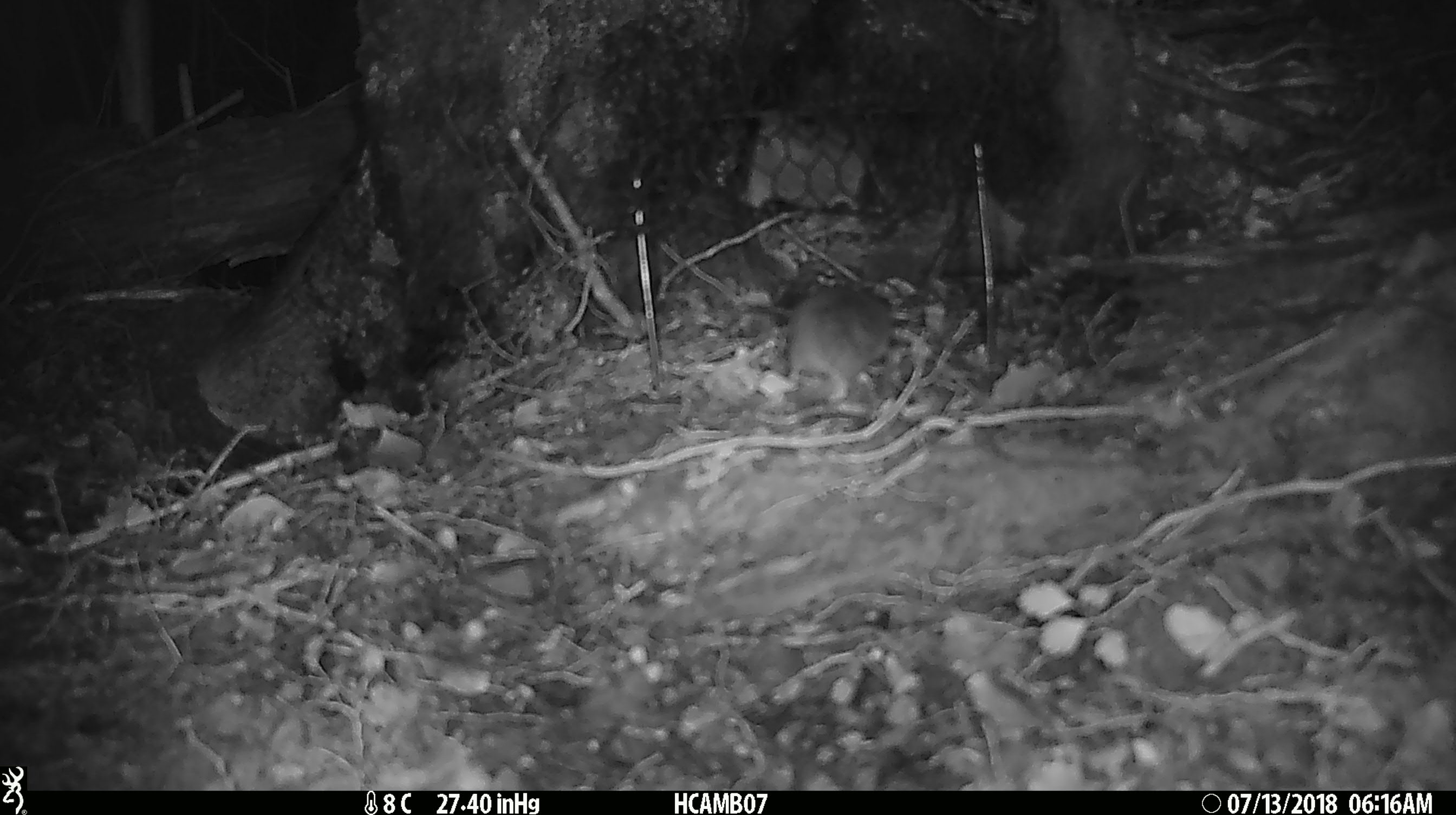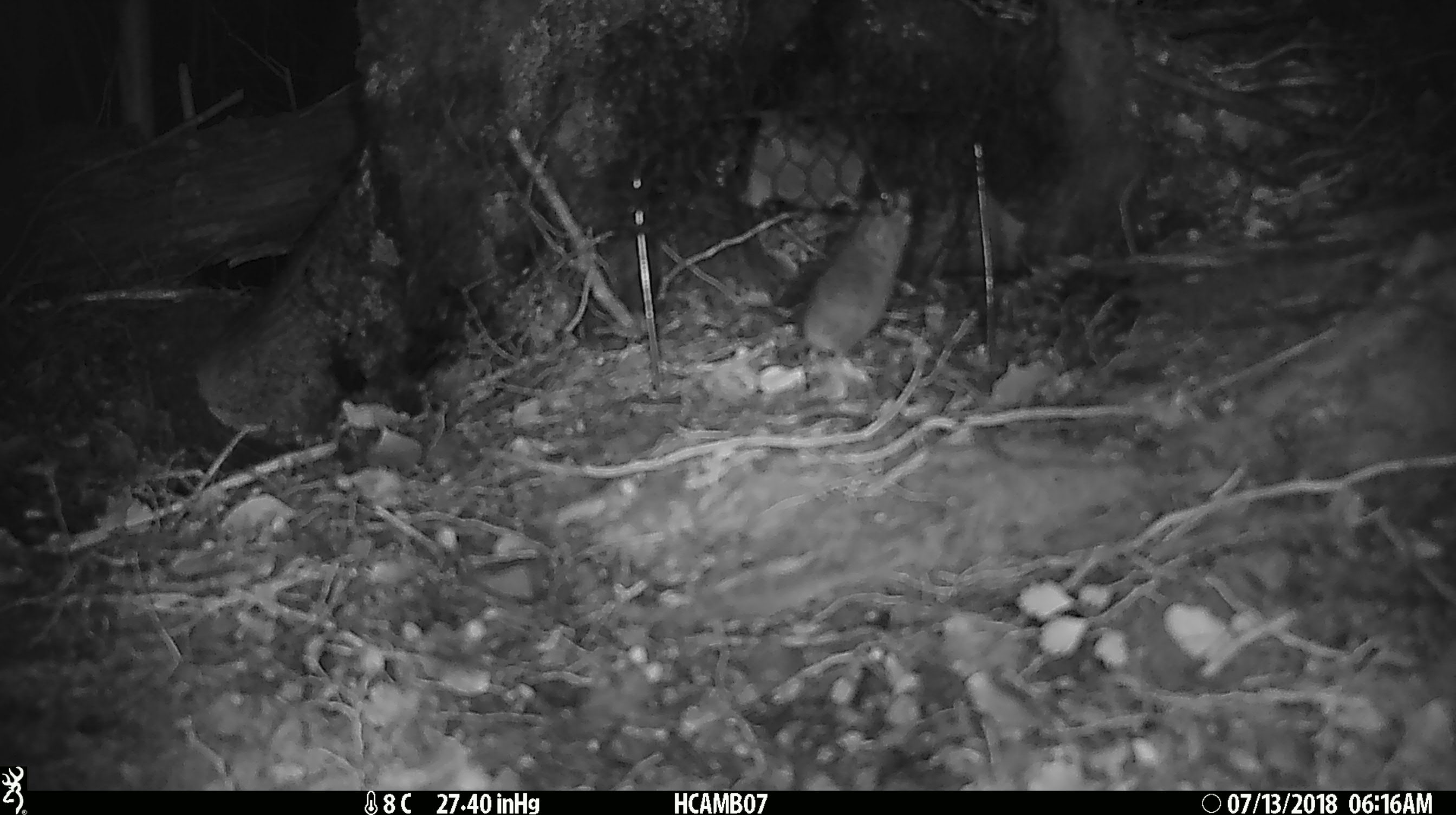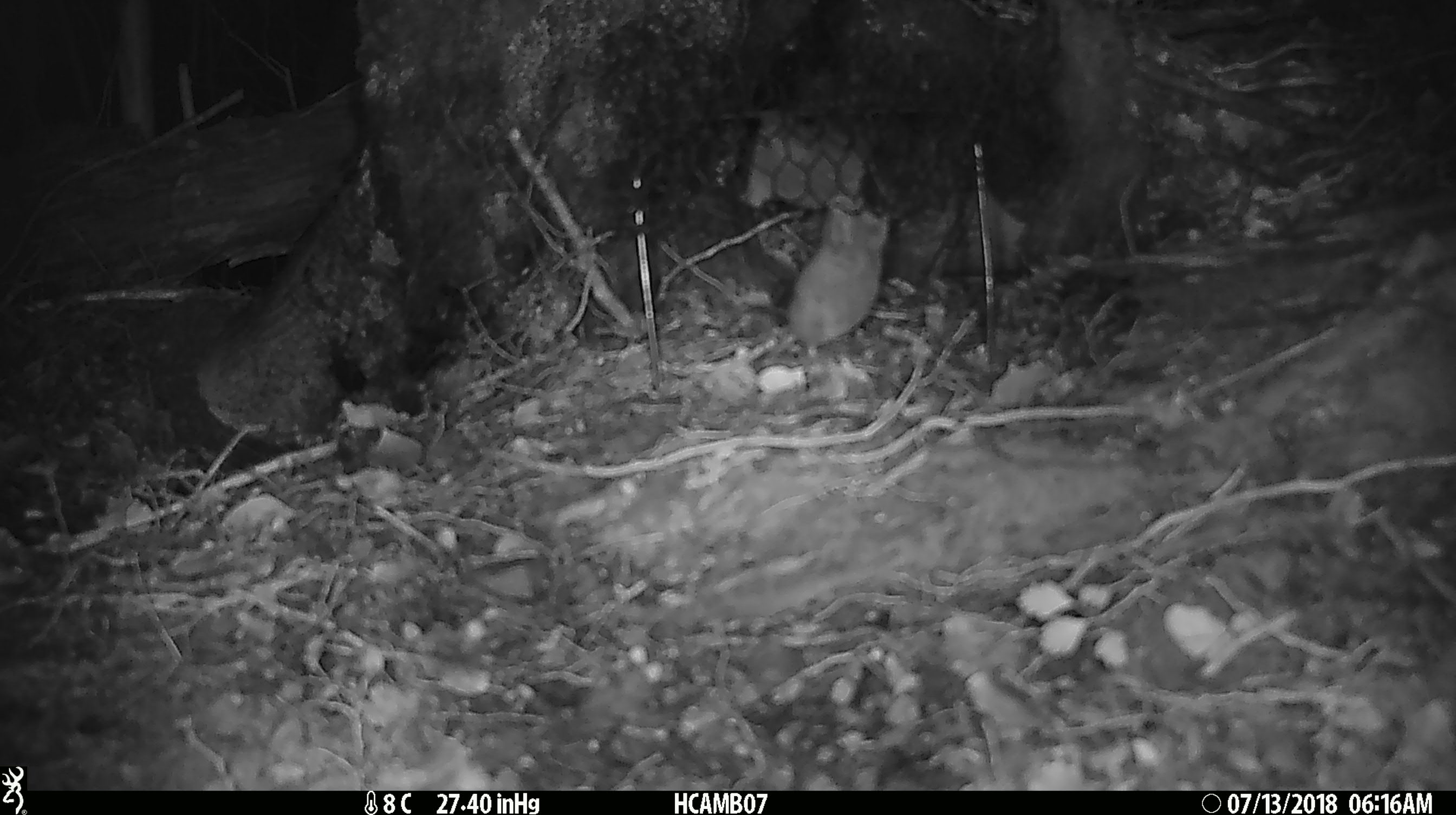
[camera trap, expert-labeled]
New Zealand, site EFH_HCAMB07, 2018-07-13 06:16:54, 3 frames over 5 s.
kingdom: Animalia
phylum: Chordata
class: Mammalia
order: Rodentia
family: Muridae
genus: Mus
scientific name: Mus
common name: mouse